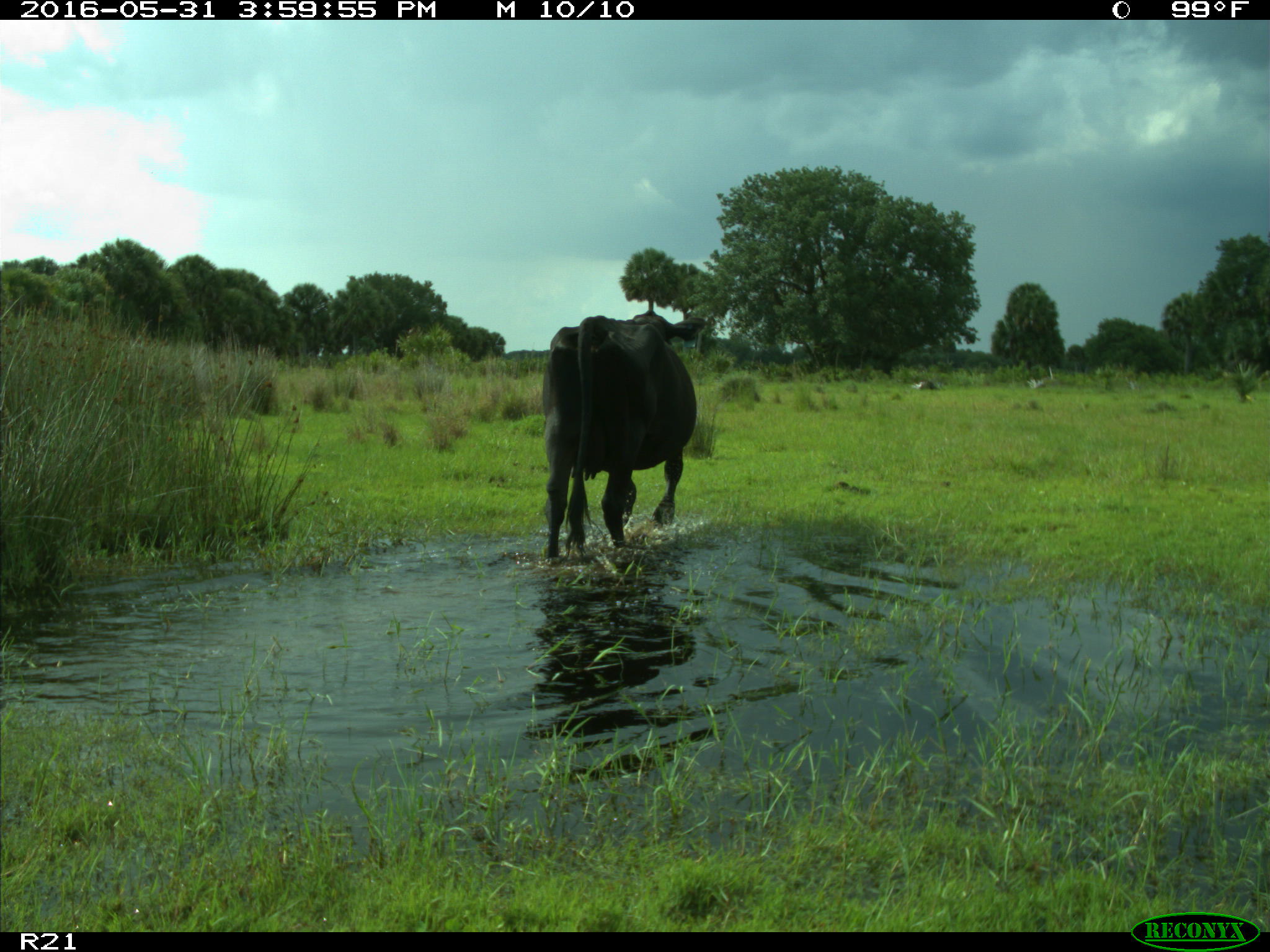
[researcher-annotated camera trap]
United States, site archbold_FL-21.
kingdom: Animalia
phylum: Chordata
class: Mammalia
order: Artiodactyla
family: Bovidae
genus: Bos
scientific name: Bos taurus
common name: domestic cow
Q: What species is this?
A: Bos taurus (domestic cow).